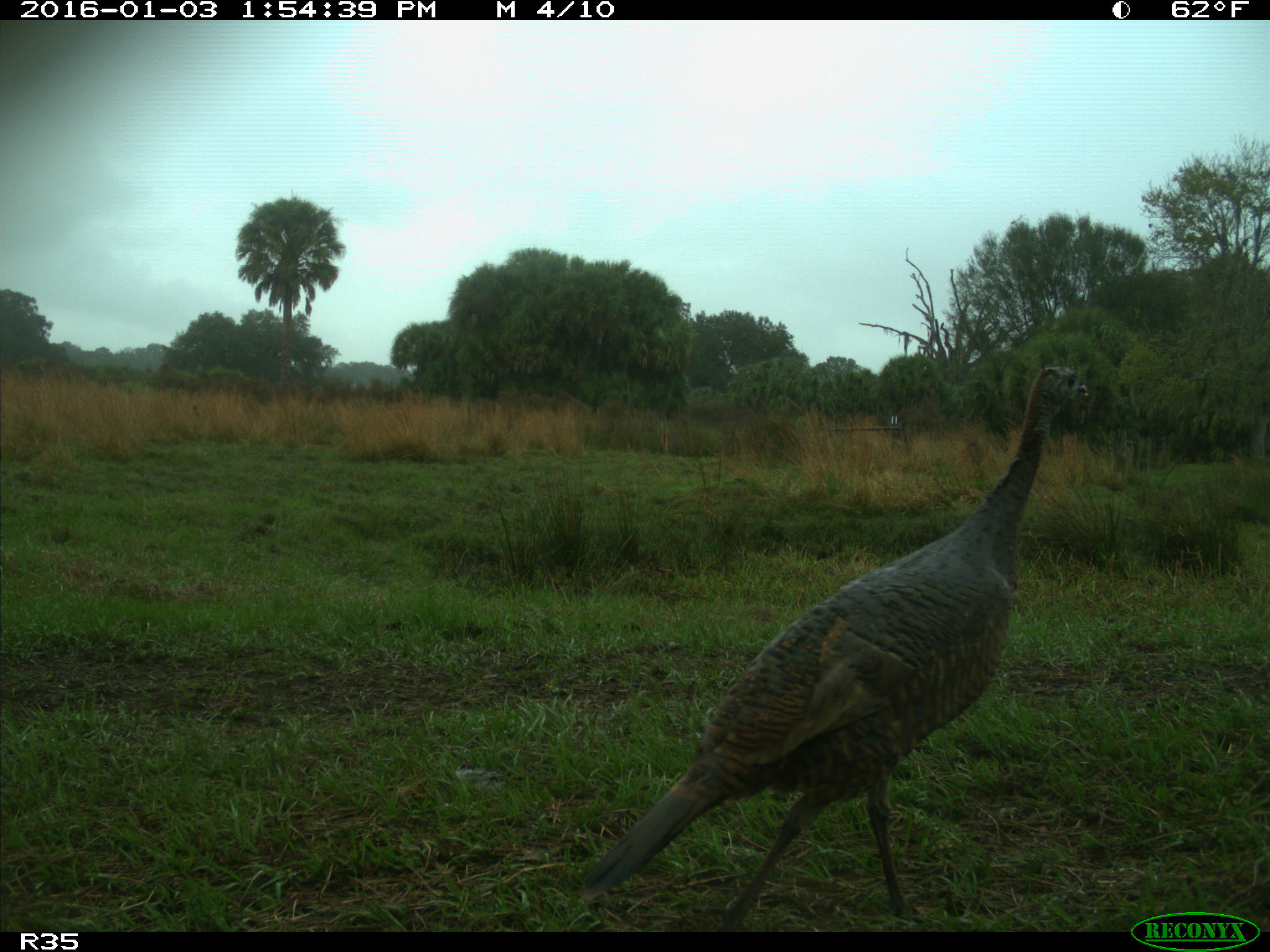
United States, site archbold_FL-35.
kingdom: Animalia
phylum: Chordata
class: Aves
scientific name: Aves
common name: birds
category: unidentified bird